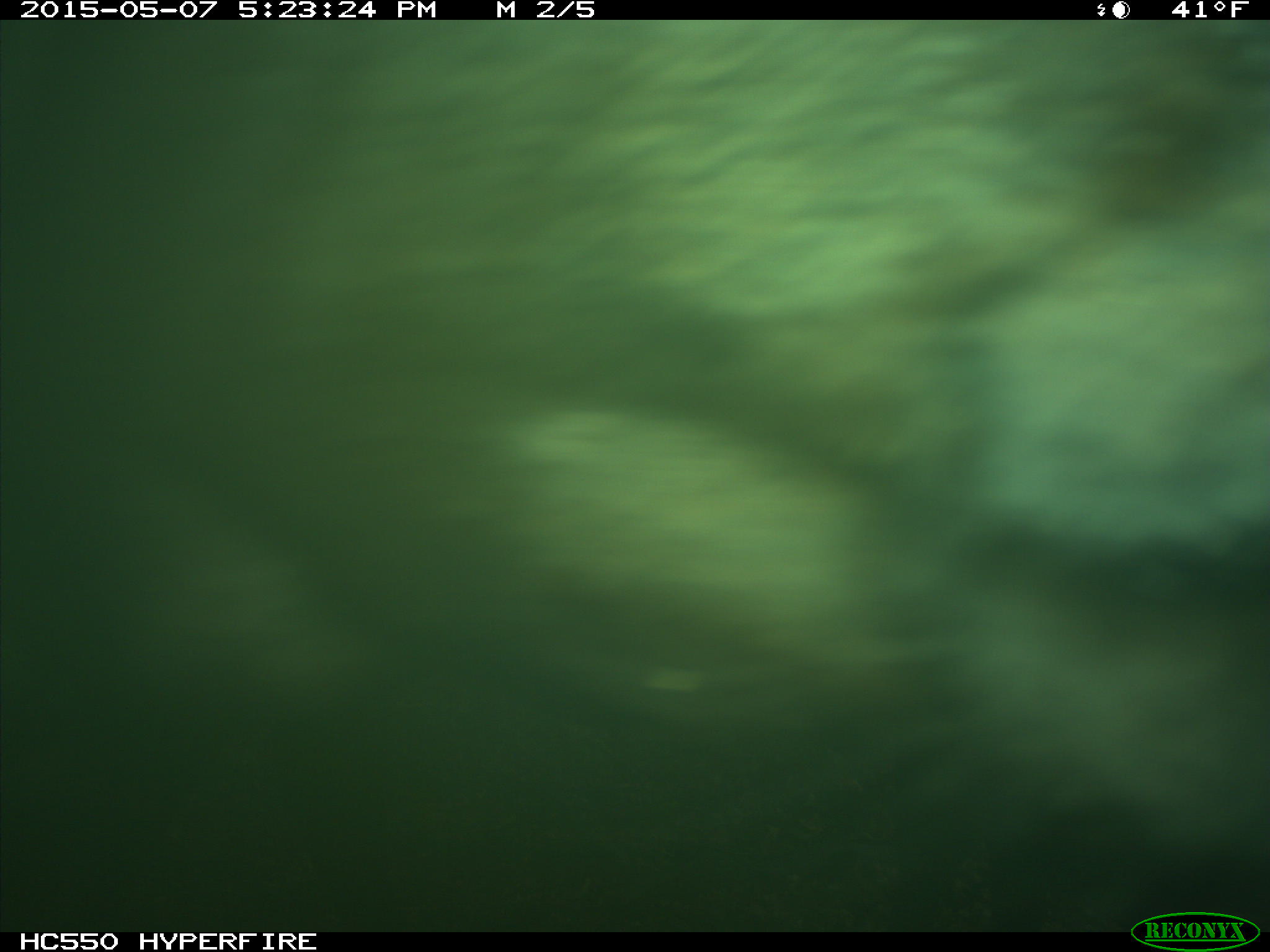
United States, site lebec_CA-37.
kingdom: Animalia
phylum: Chordata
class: Mammalia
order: Artiodactyla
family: Bovidae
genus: Bos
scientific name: Bos taurus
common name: domestic cow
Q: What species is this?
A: Bos taurus (domestic cow).